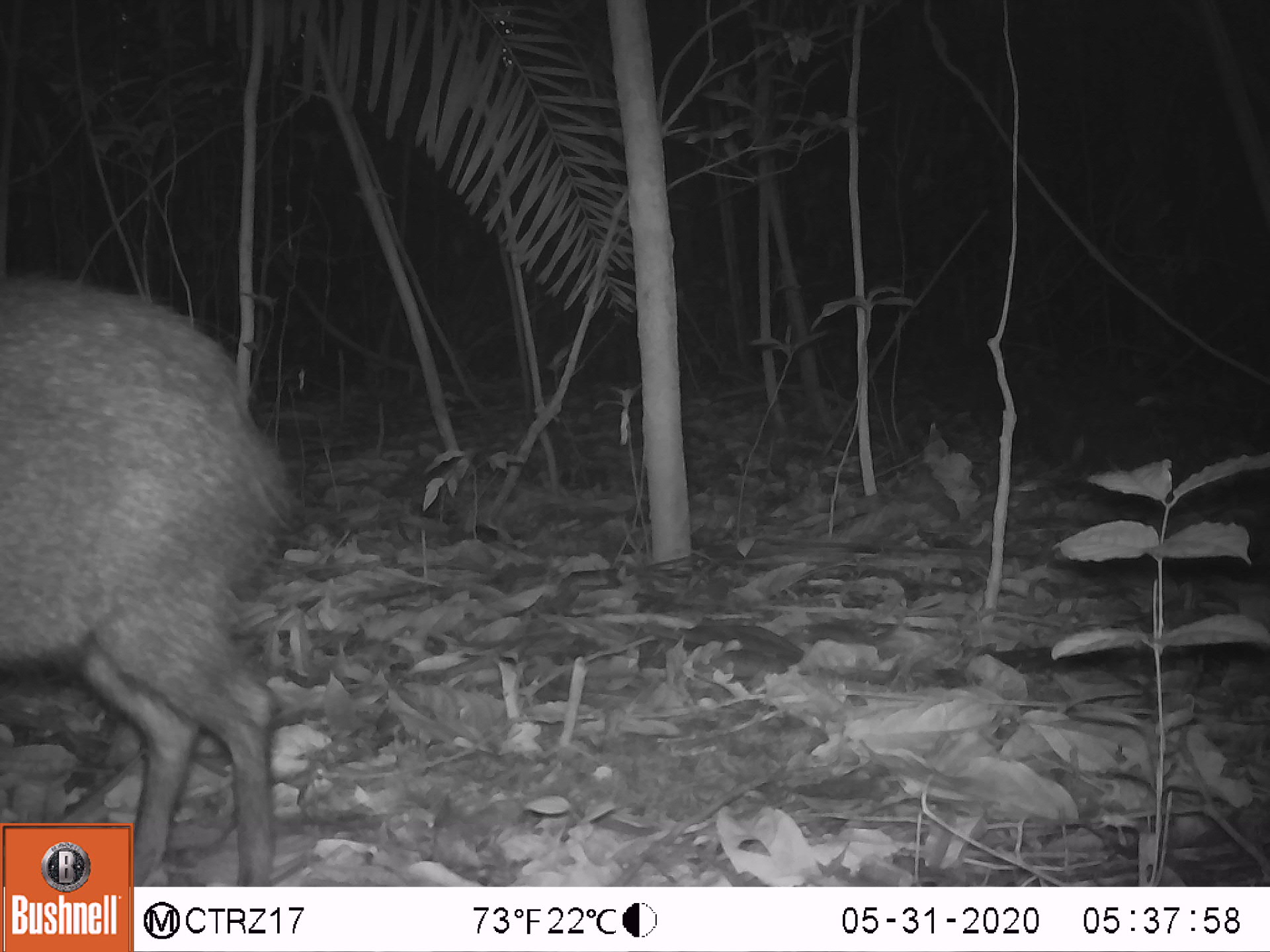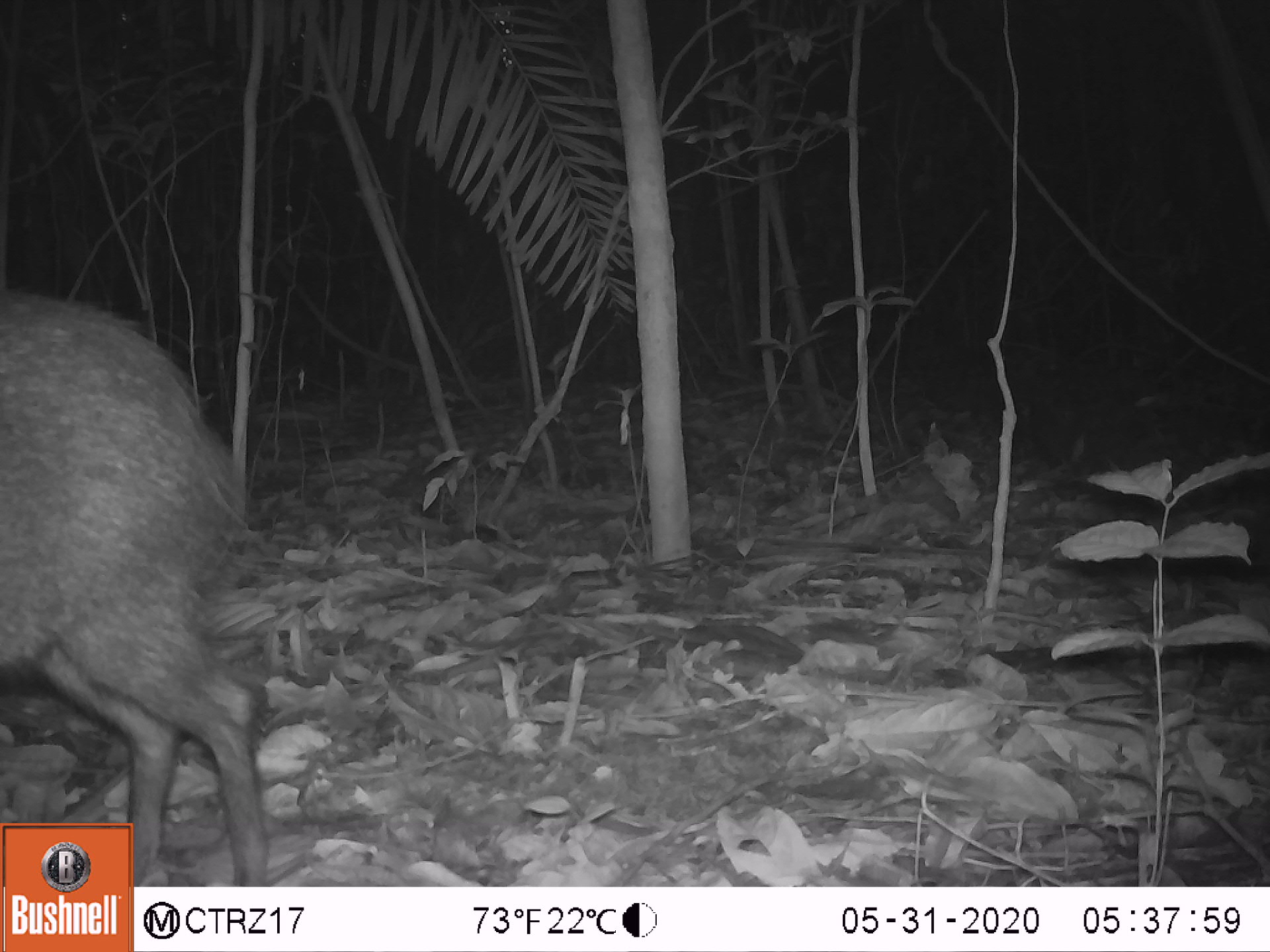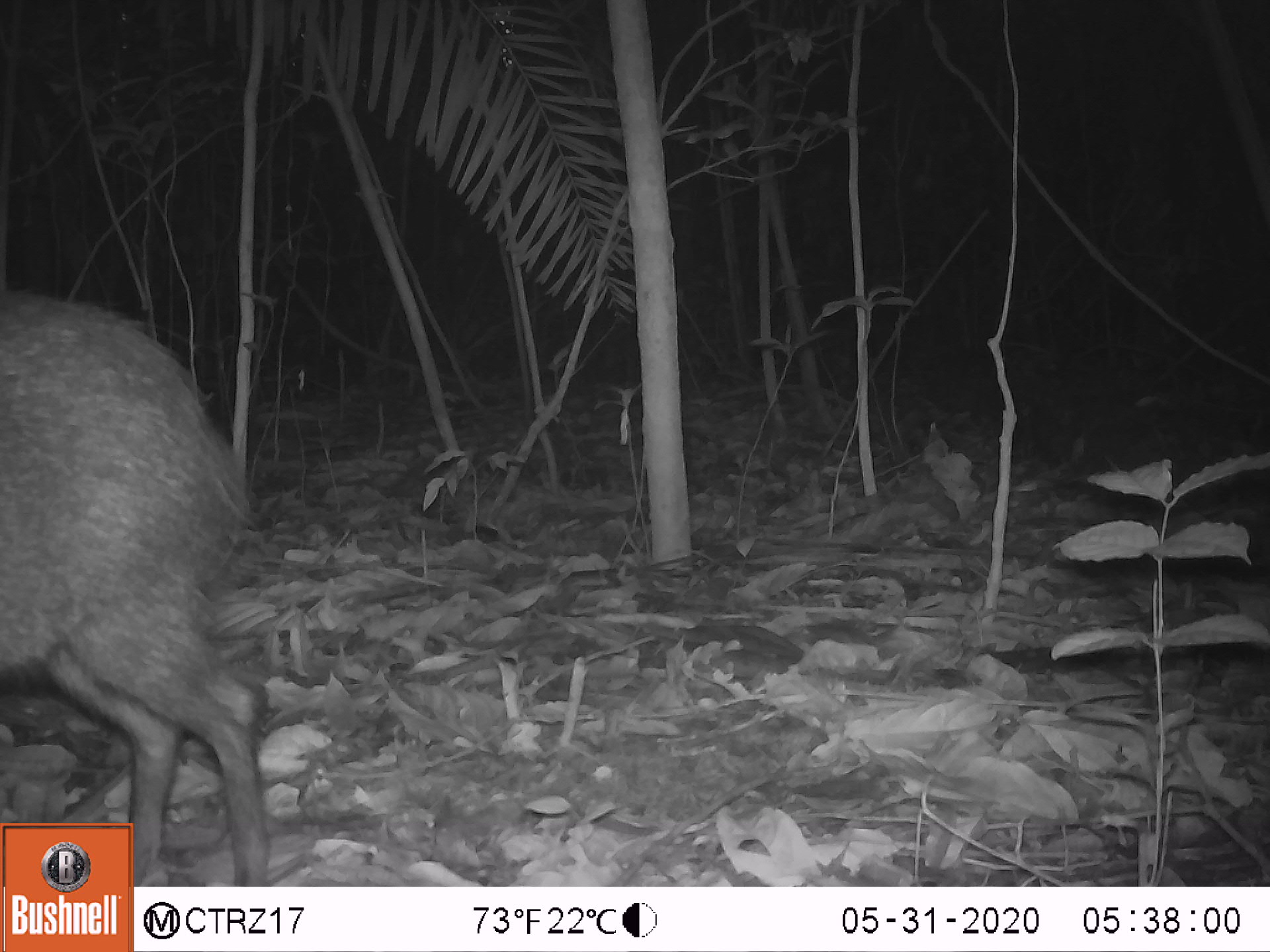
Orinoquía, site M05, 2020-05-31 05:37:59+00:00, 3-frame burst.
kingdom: Animalia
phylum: Chordata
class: Mammalia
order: Artiodactyla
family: Tayassuidae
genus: Pecari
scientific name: Pecari tajacu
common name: collared peccary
Collared peccary (Pecari tajacu).